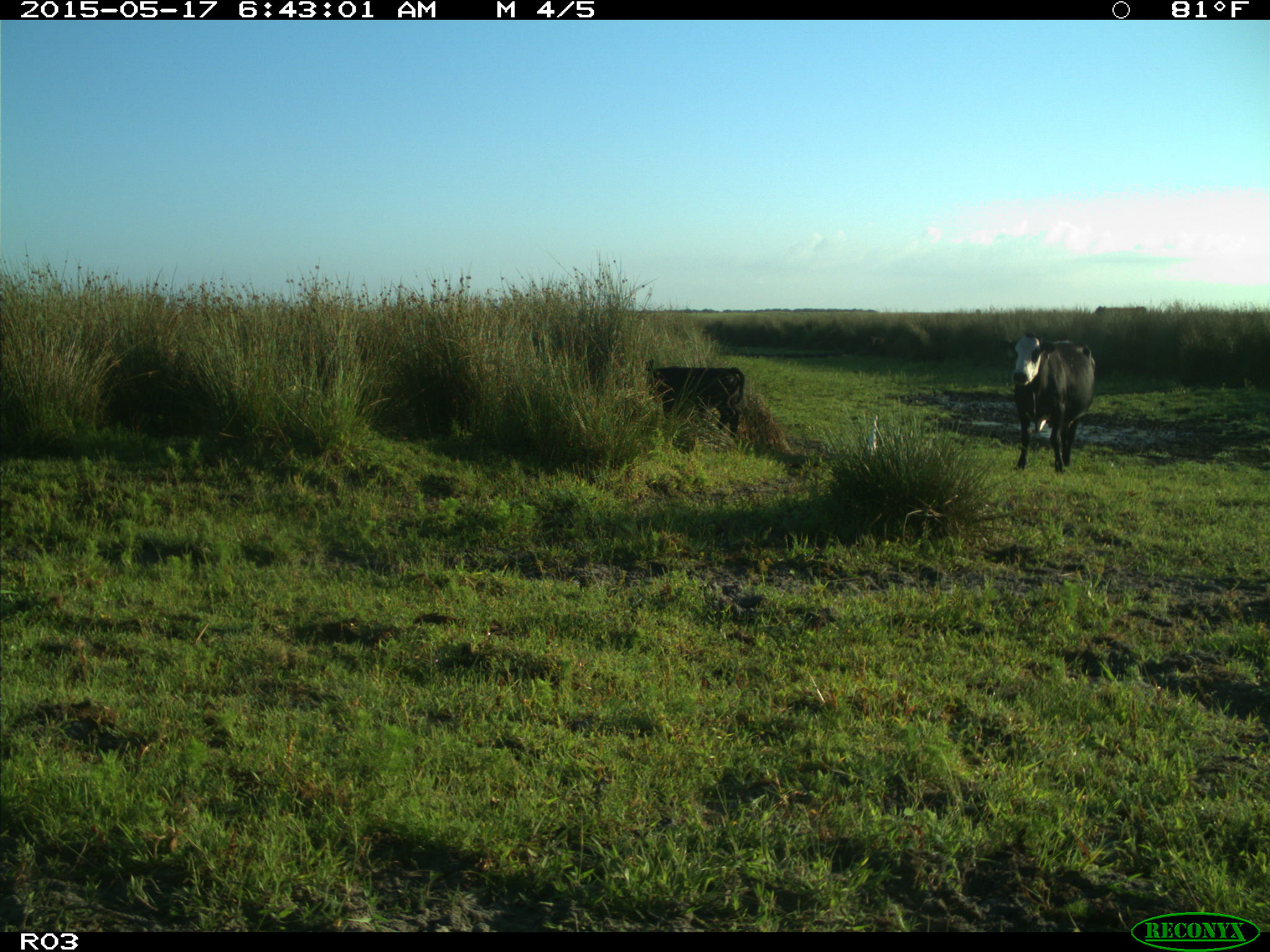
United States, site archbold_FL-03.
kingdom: Animalia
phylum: Chordata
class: Mammalia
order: Artiodactyla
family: Bovidae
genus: Bos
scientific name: Bos taurus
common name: domestic cow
Bos taurus (domestic cow).